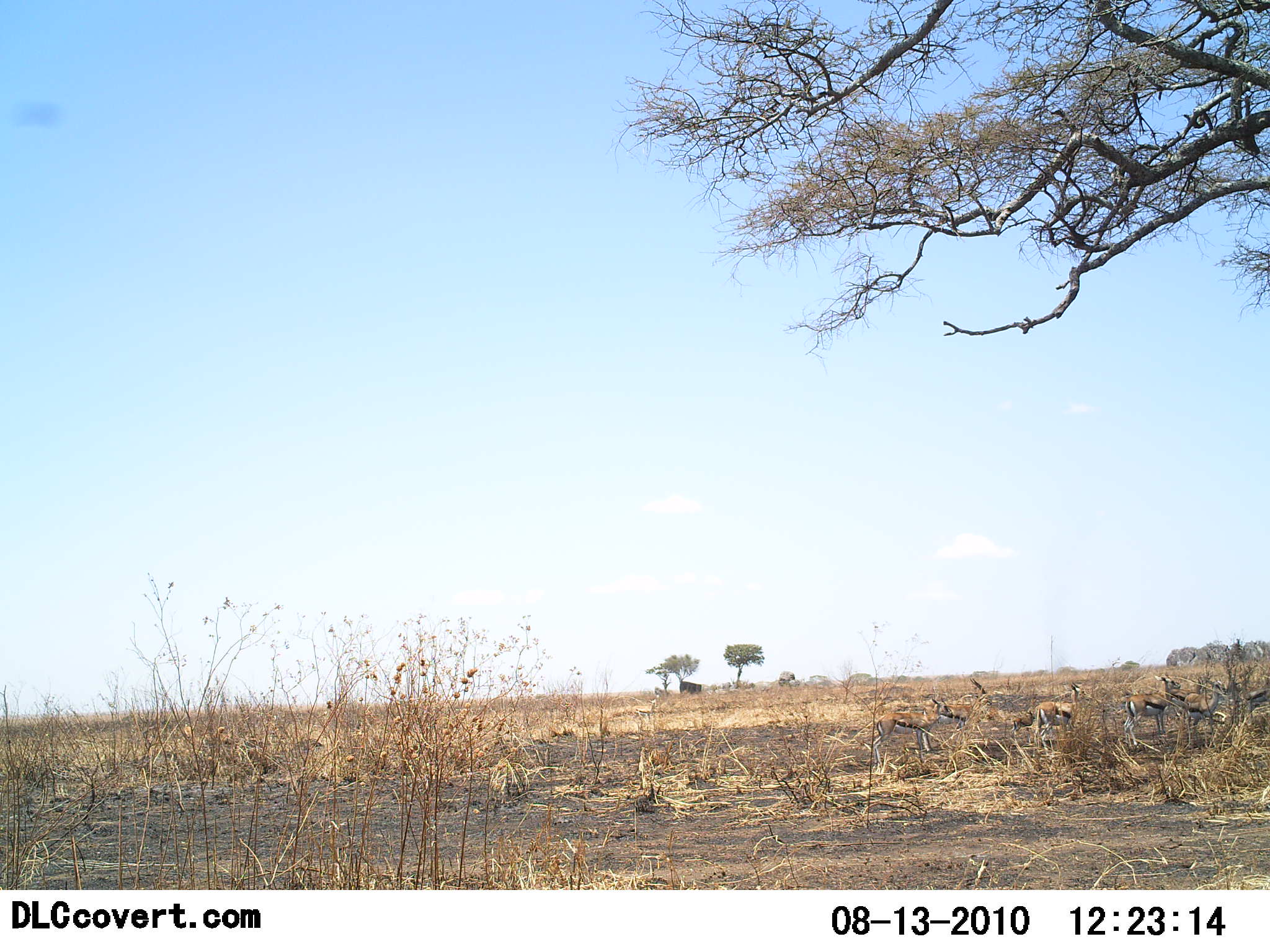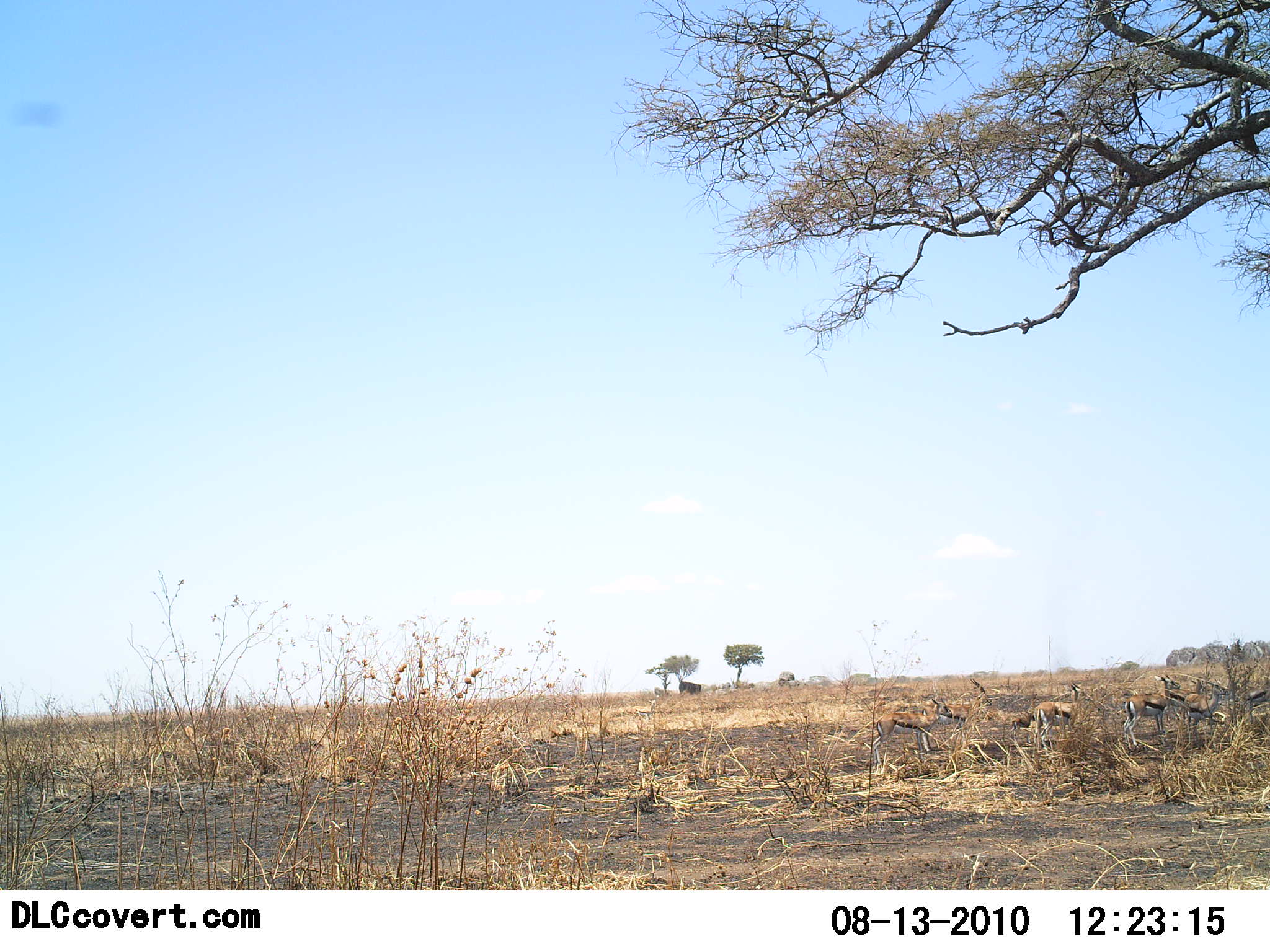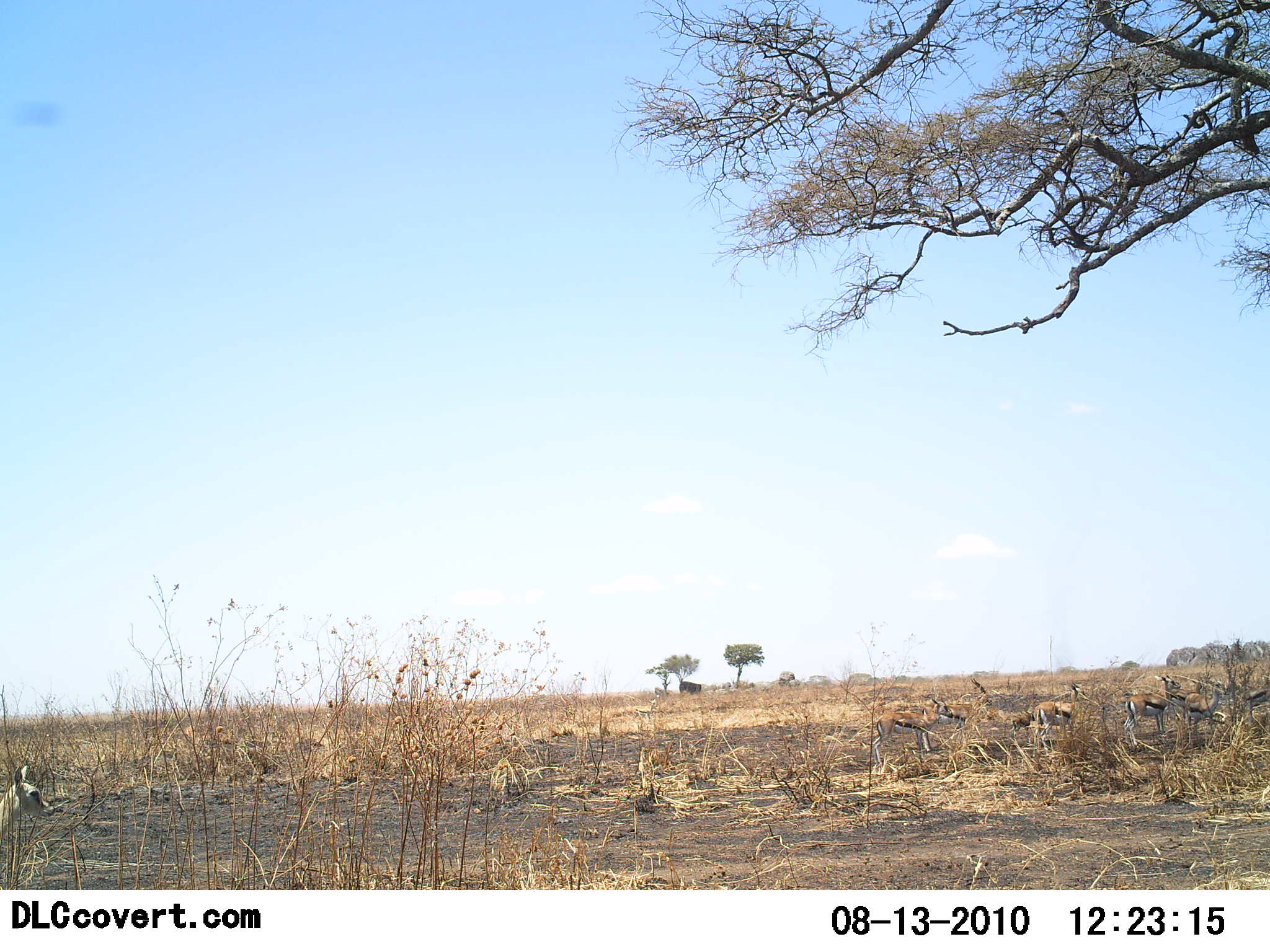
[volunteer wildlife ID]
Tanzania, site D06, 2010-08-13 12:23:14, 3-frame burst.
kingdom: Animalia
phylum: Chordata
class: Mammalia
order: Artiodactyla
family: Bovidae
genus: Eudorcas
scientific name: Eudorcas thomsonii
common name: thomson's gazelle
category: gazellethomsons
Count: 6.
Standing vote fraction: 71%.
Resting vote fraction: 29%.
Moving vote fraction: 29%.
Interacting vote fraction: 7%.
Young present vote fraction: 7%.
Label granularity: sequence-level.